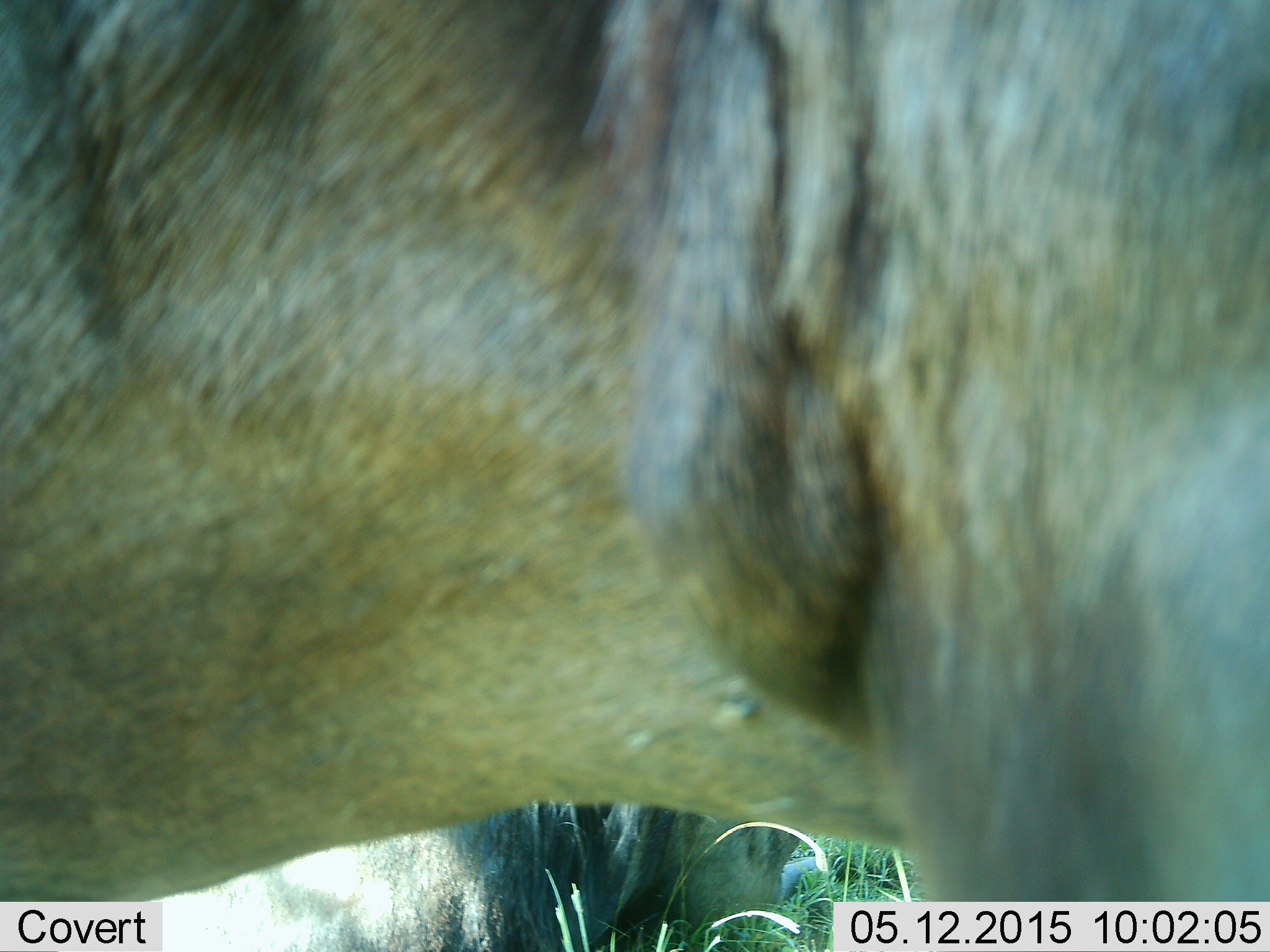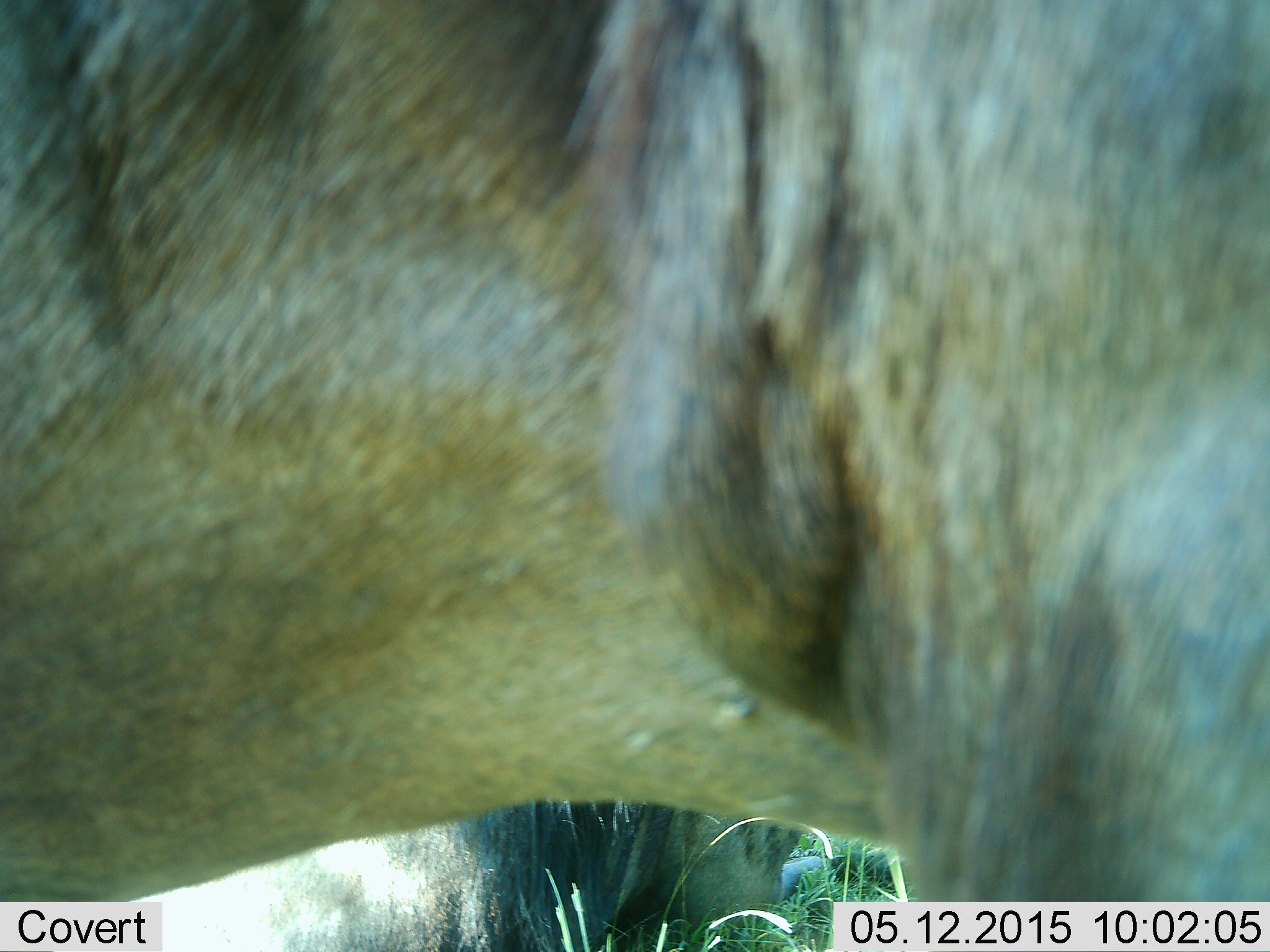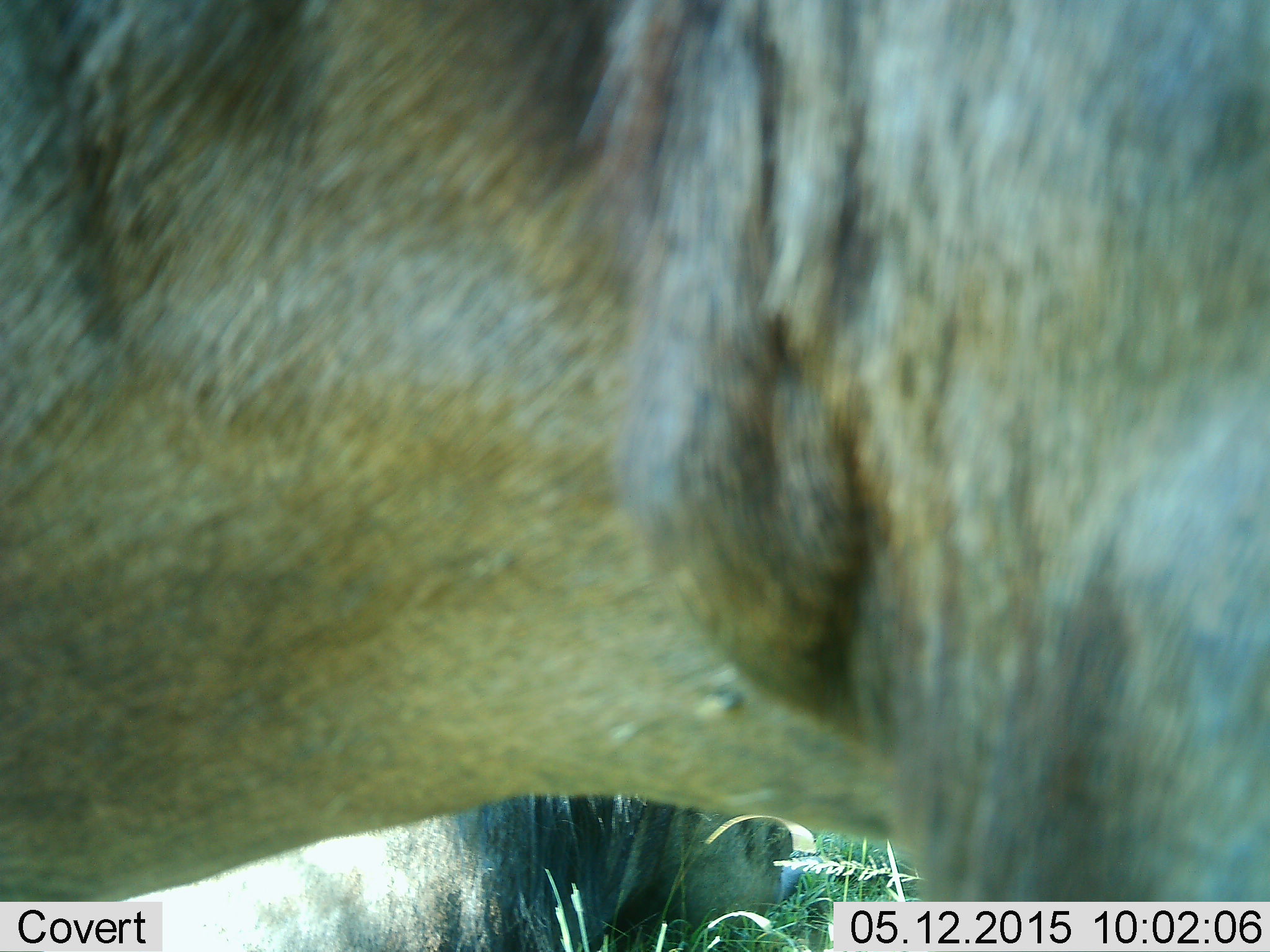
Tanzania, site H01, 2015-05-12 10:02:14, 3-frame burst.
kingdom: Animalia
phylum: Chordata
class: Mammalia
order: Artiodactyla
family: Bovidae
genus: Connochaetes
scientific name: Connochaetes taurinus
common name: blue wildebeest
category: wildebeest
Wildebeest (blue wildebeest) (Connochaetes taurinus), count 2. Behavior (volunteer vote fractions): standing 100%, resting 30%, moving 0%, interacting 0%. Young present (vote fraction): 0%. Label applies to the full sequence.